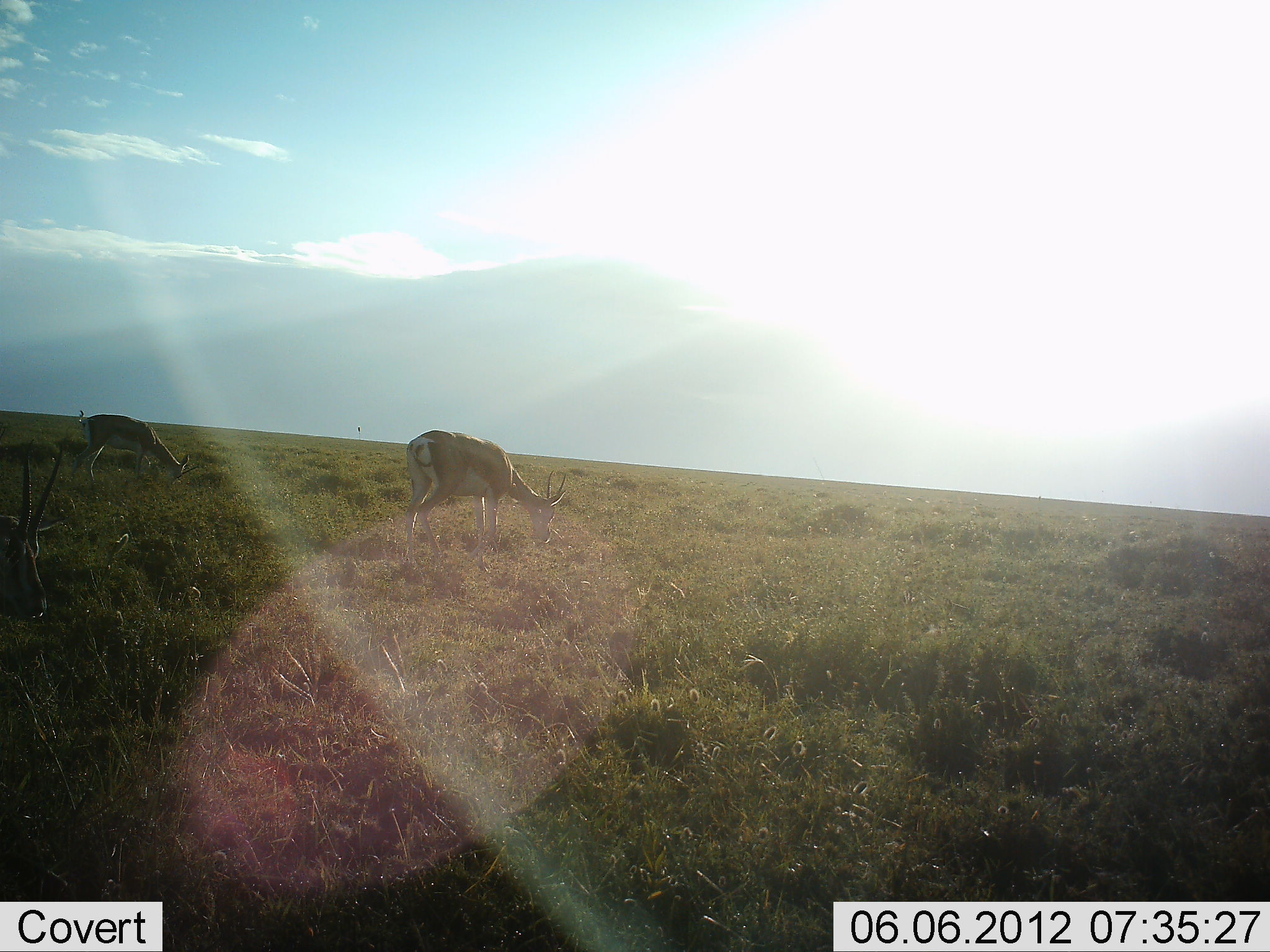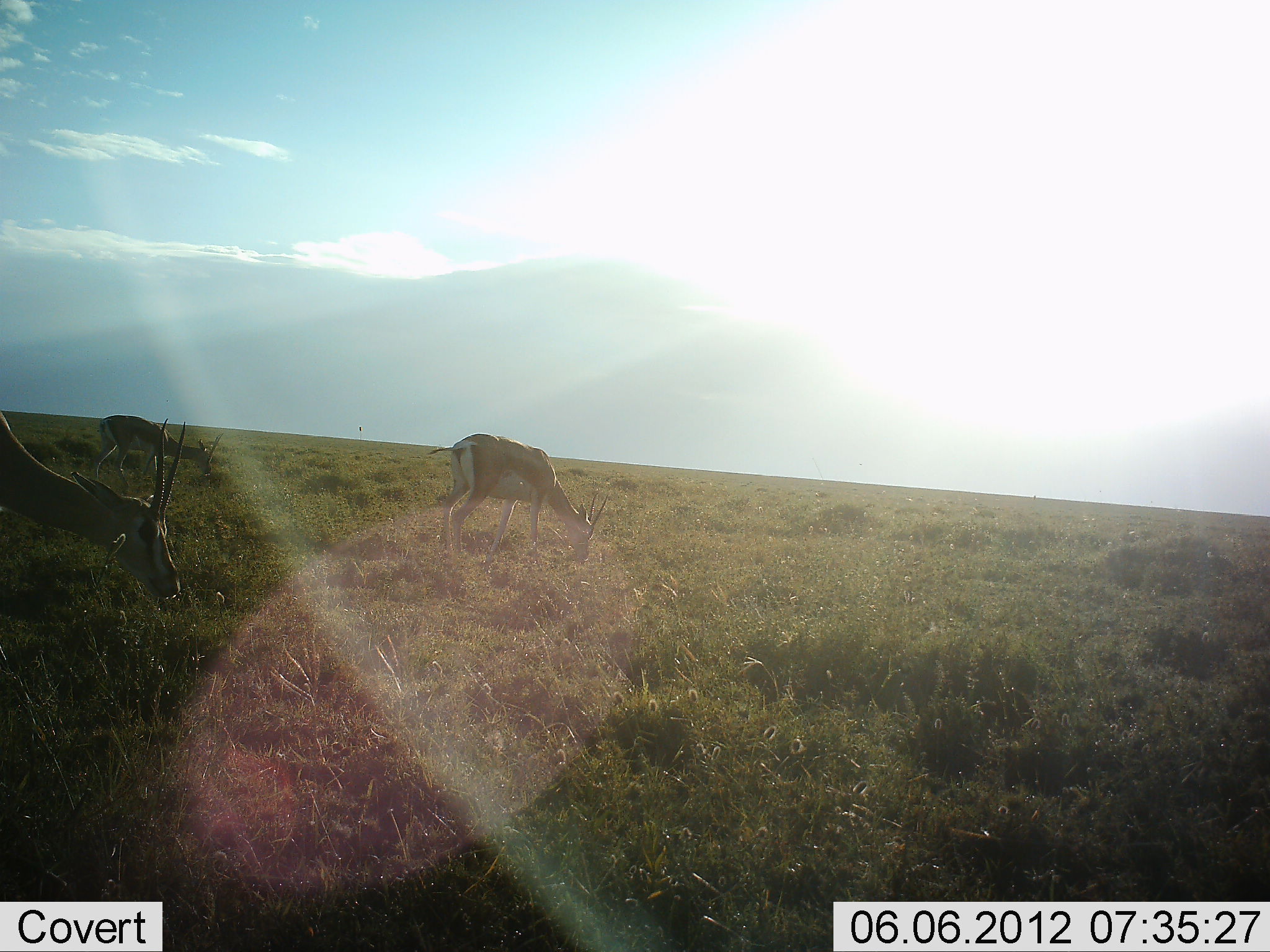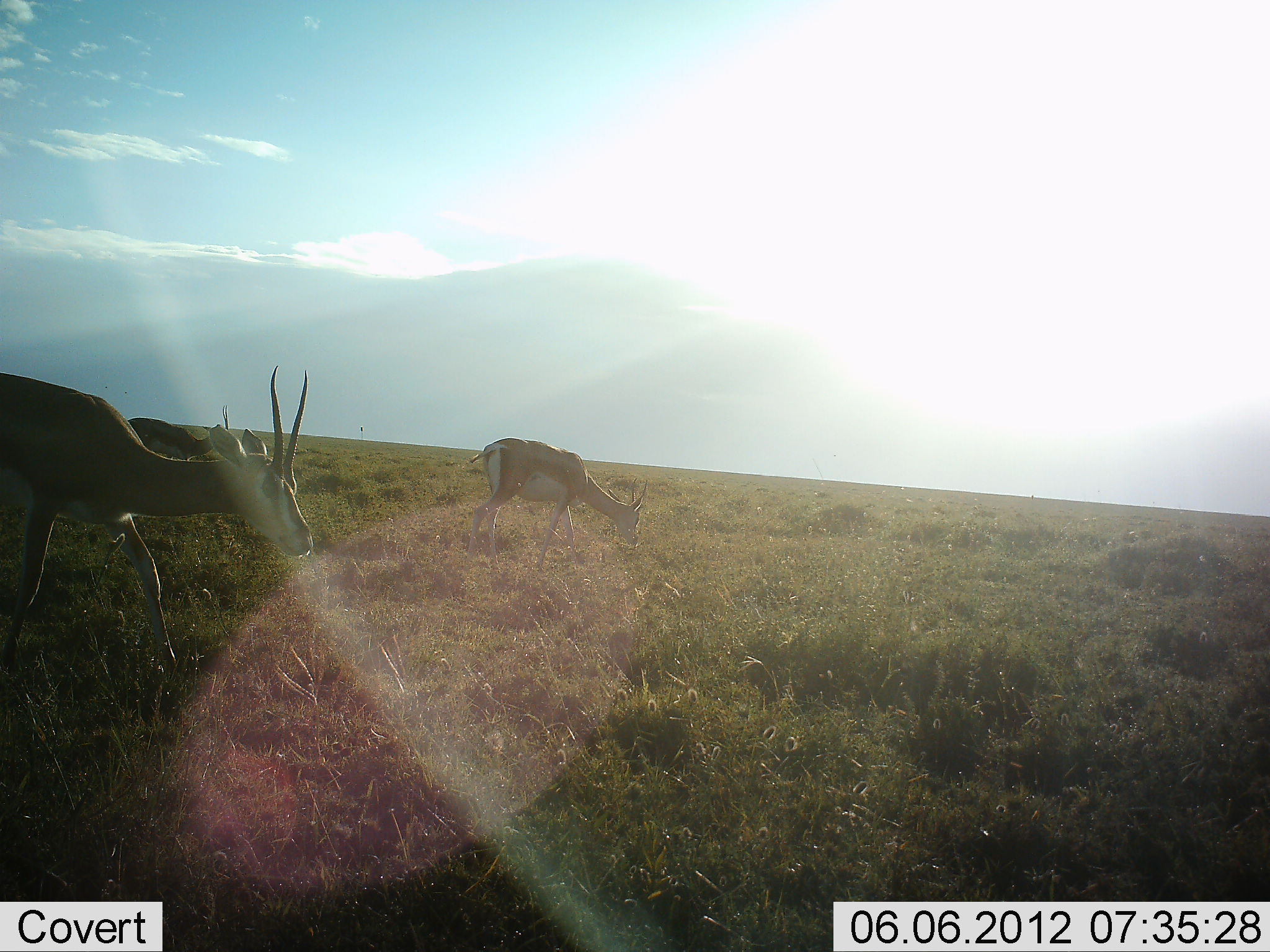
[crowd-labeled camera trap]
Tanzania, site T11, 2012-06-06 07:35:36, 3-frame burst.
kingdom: Animalia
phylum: Chordata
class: Mammalia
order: Artiodactyla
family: Bovidae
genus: Nanger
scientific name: Nanger granti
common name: grant's gazelle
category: gazellegrants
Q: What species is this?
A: Gazellegrants (grant's gazelle) (Nanger granti).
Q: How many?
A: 3.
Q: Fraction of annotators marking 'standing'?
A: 10%.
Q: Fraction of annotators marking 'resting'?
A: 0%.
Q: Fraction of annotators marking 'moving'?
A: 80%.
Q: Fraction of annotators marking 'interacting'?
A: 0%.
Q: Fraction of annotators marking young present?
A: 0%.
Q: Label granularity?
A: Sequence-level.